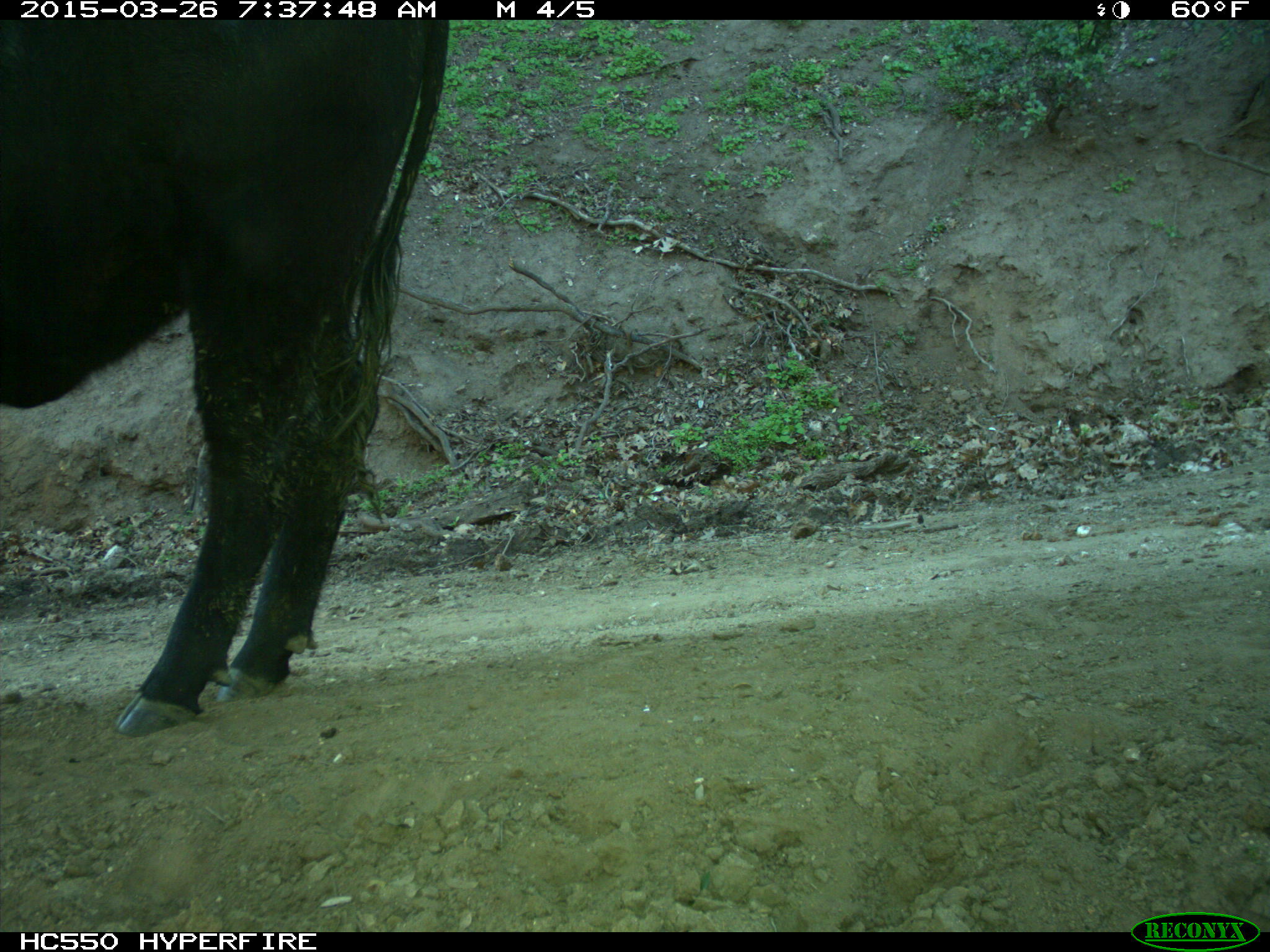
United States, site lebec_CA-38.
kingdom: Animalia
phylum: Chordata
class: Mammalia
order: Artiodactyla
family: Bovidae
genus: Bos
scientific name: Bos taurus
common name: domestic cow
Bos taurus (domestic cow).